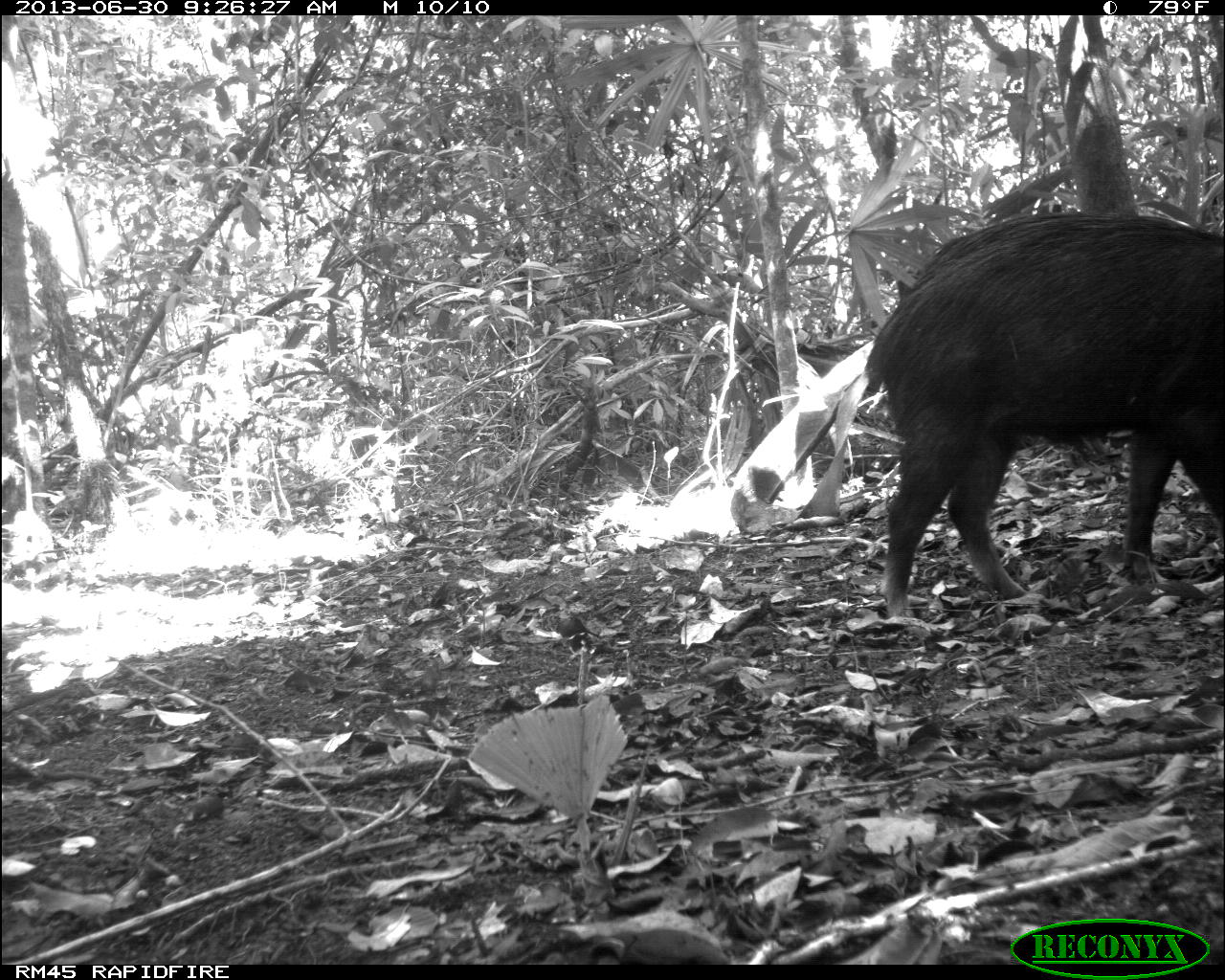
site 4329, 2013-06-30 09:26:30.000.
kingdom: Animalia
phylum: Chordata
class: Mammalia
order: Artiodactyla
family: Tayassuidae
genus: Tayassu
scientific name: Tayassu pecari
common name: white-lipped peccary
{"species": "Tayassu pecari (white-lipped peccary)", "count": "3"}